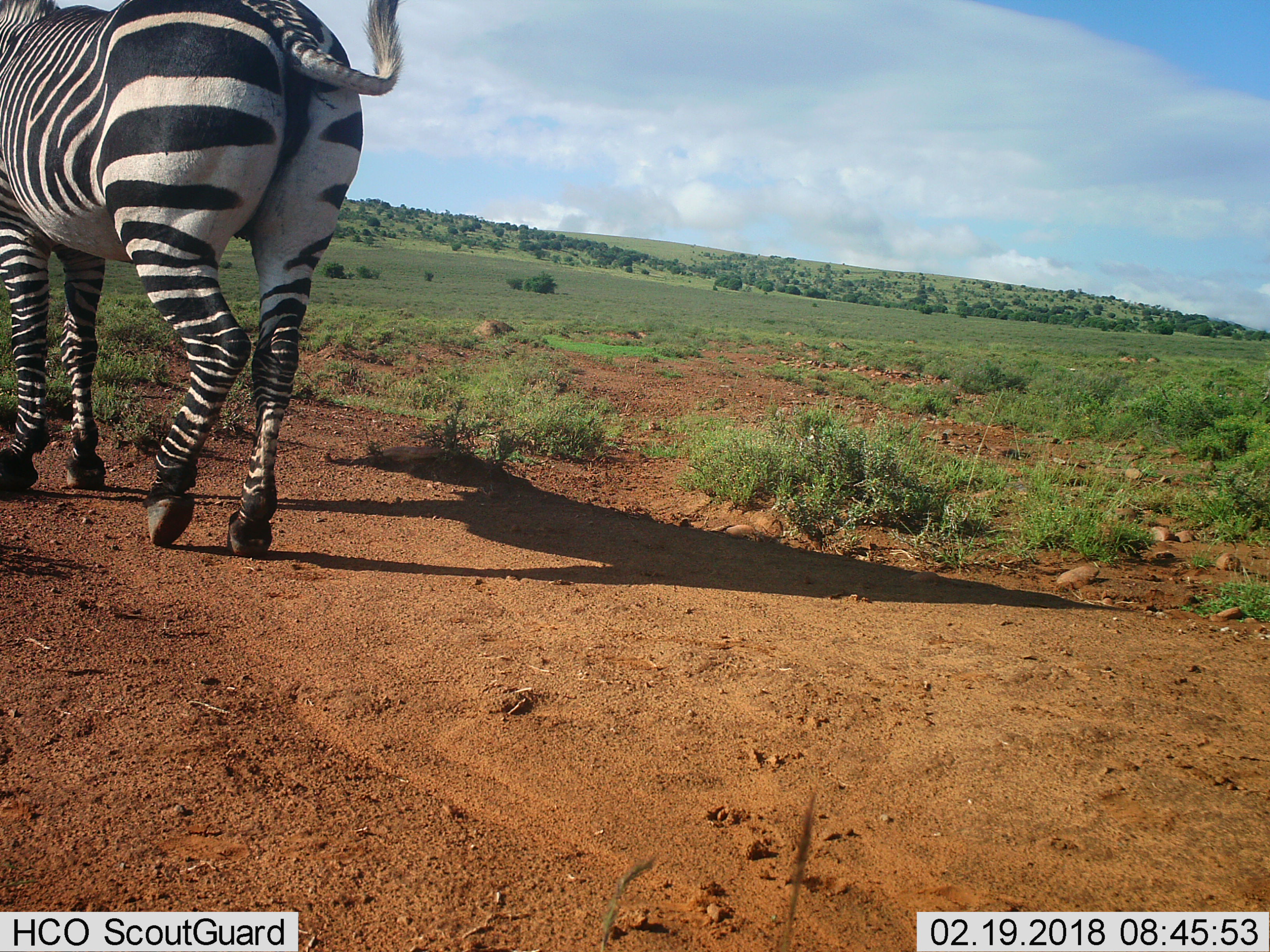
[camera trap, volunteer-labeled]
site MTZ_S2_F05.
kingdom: Animalia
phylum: Chordata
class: Mammalia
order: Perissodactyla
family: Equidae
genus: Equus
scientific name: Equus zebra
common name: mountain zebra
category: zebramountain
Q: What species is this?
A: Zebramountain (mountain zebra) (Equus zebra).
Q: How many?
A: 1.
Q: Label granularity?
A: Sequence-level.